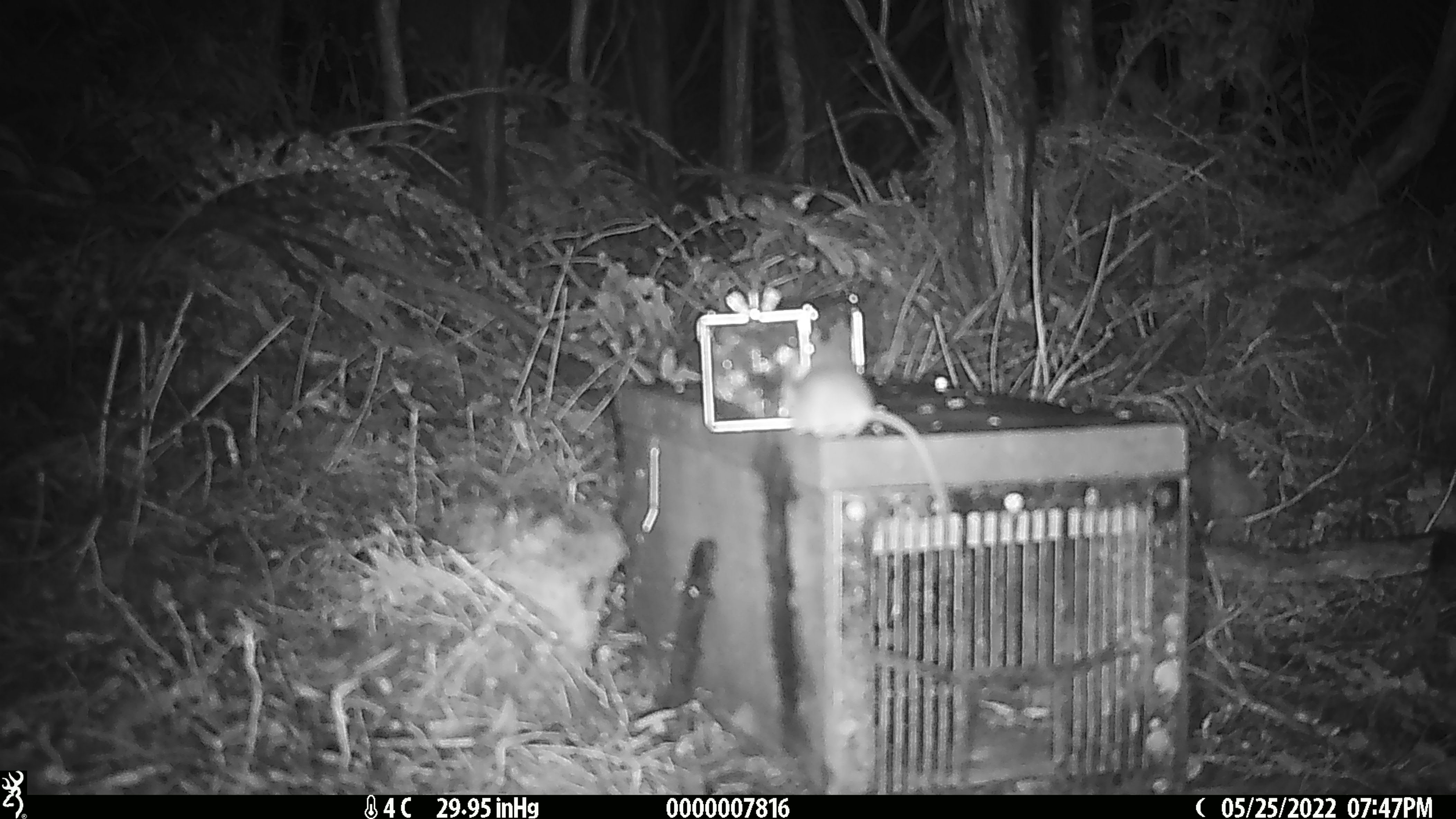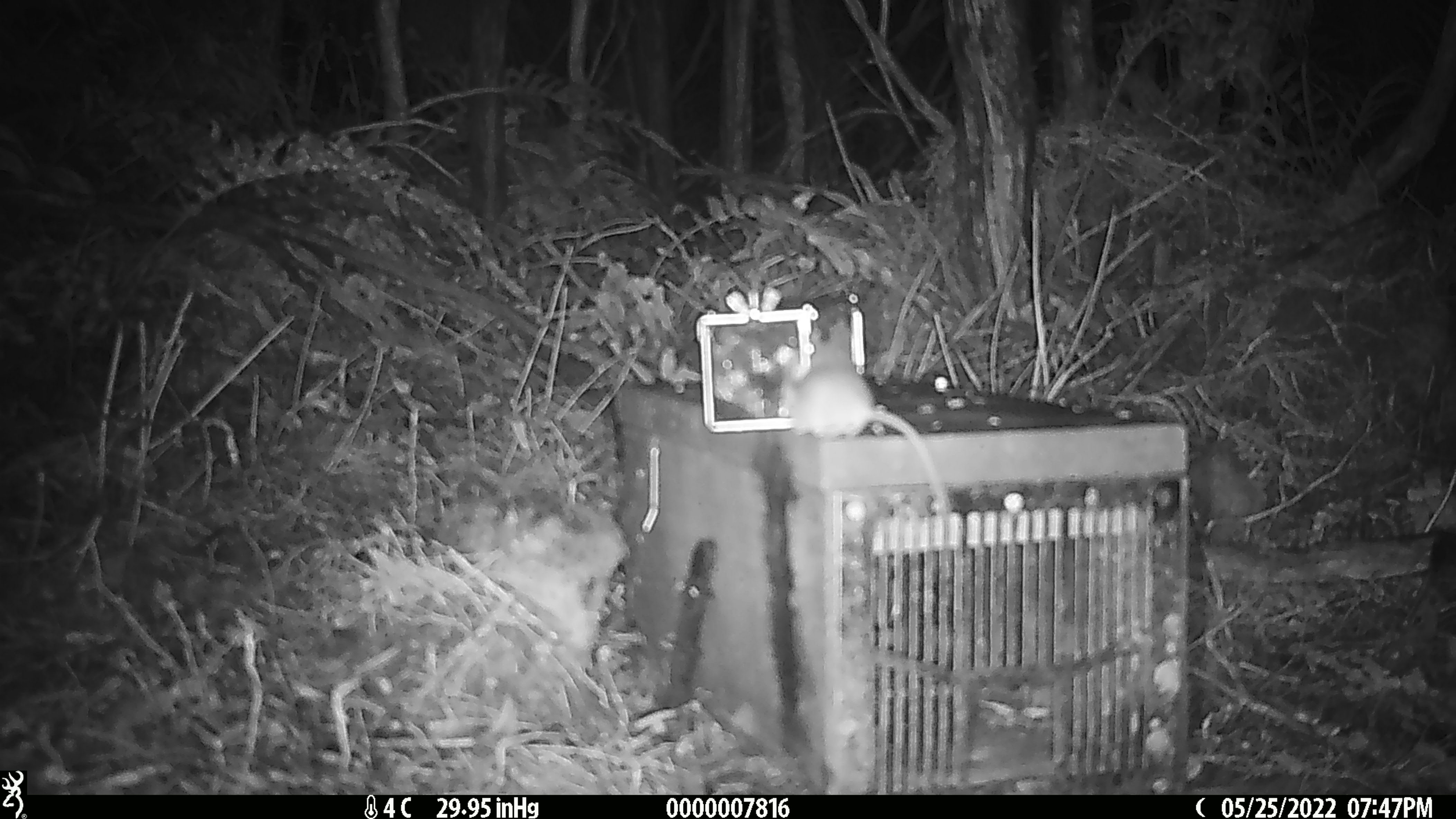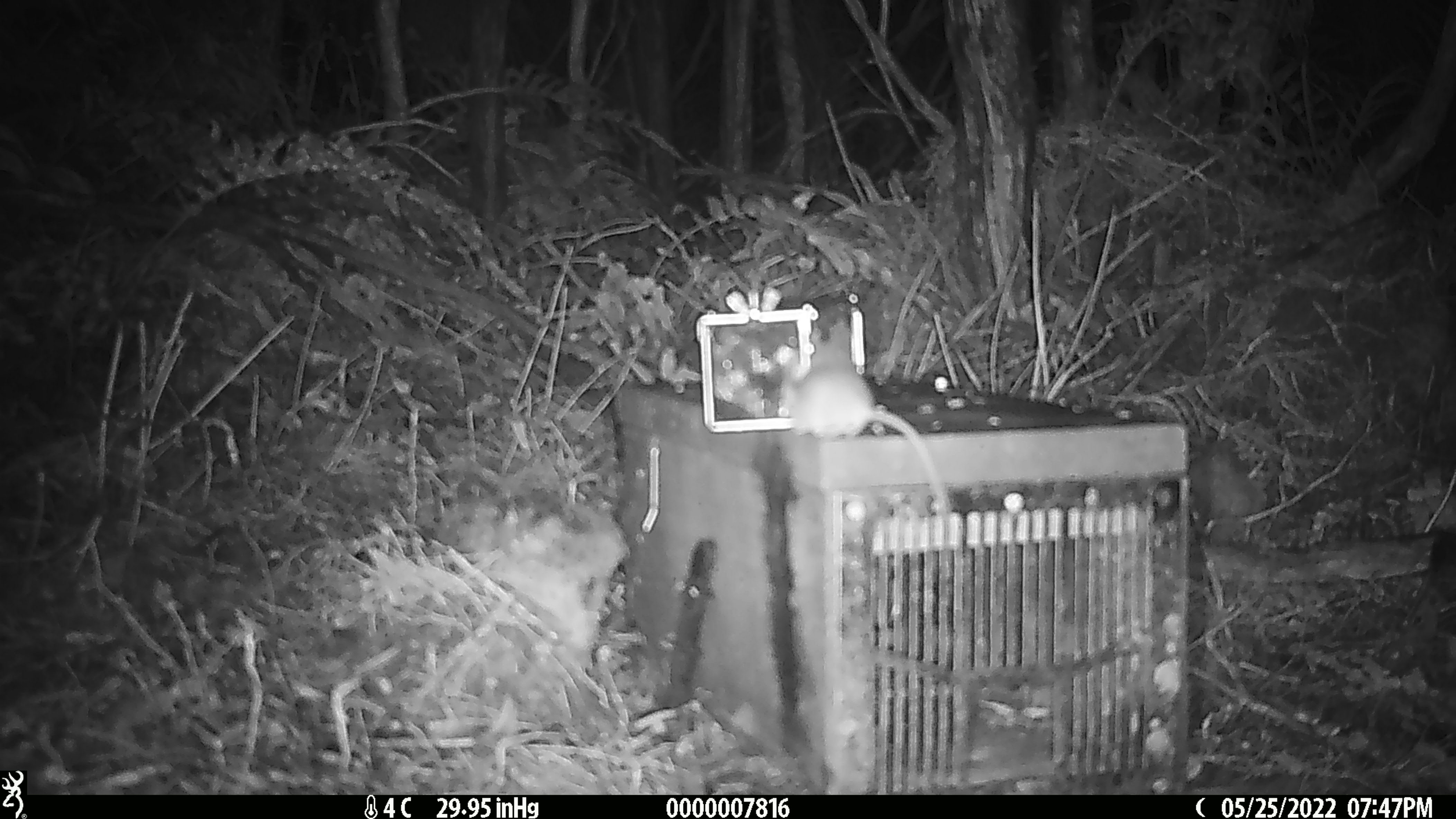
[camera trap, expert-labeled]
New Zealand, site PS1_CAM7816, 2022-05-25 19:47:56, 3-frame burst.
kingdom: Animalia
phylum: Chordata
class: Mammalia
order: Rodentia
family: Muridae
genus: Mus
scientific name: Mus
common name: mouse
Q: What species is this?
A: Mouse (Mus).